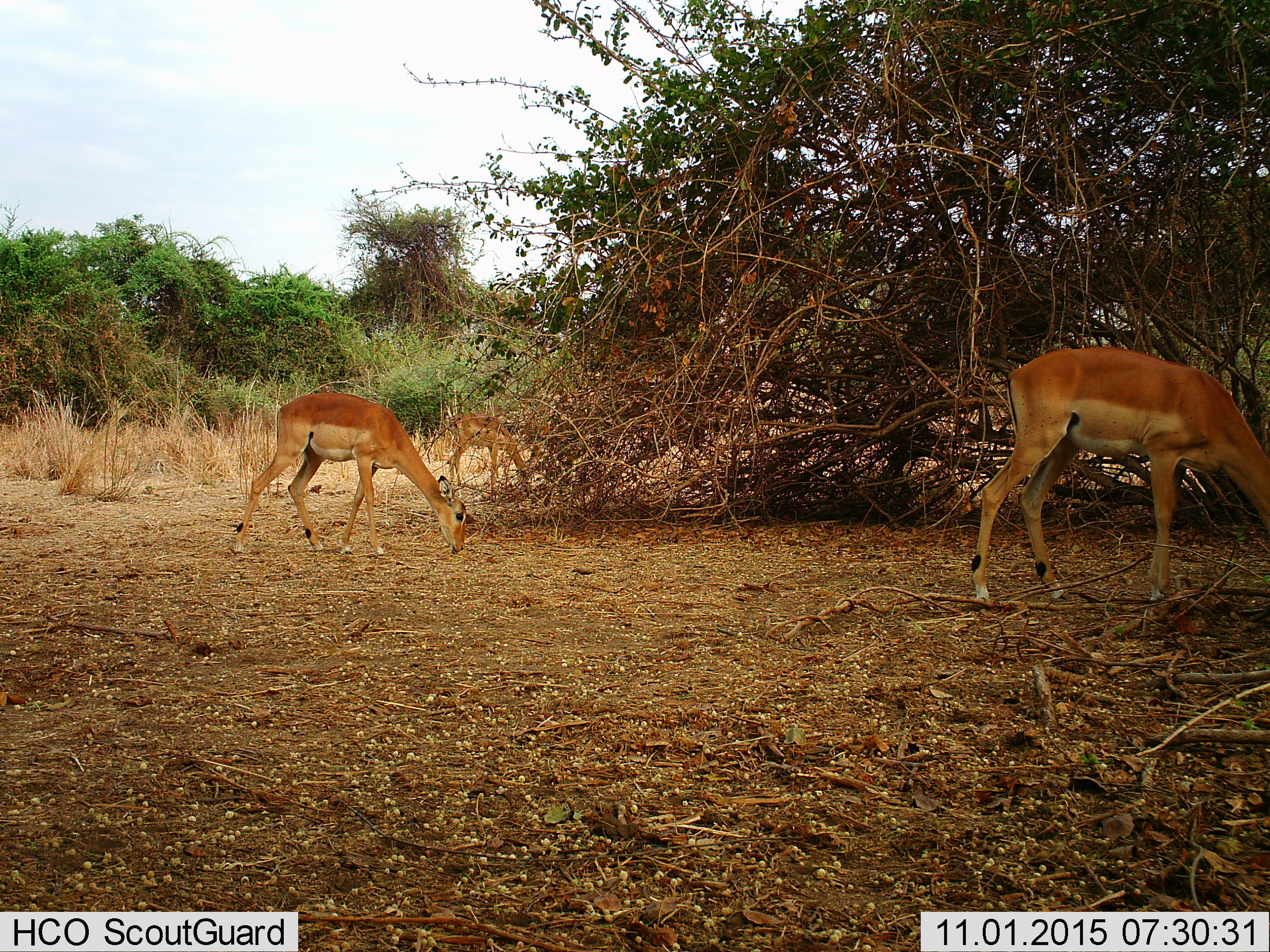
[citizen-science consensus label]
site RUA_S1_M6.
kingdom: Animalia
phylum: Chordata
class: Mammalia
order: Artiodactyla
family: Bovidae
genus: Aepyceros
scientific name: Aepyceros melampus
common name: impala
Impala (Aepyceros melampus), count 3. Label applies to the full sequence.